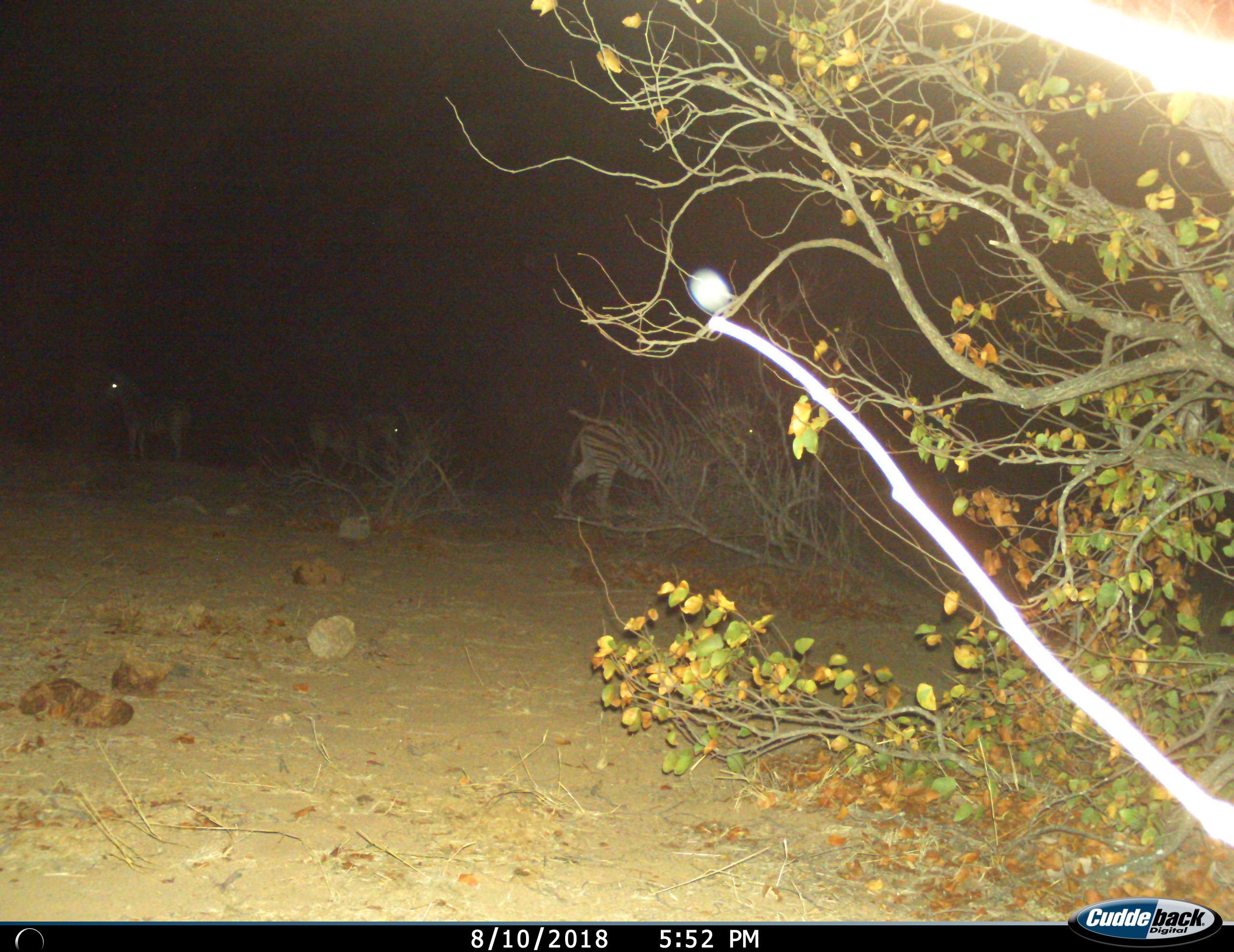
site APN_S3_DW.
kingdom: Animalia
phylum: Chordata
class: Mammalia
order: Perissodactyla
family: Equidae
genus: Equus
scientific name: Equus quagga burchellii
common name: burchell's zebra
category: zebraburchells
Zebraburchells (burchell's zebra) (Equus quagga burchellii), count 3. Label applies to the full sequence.